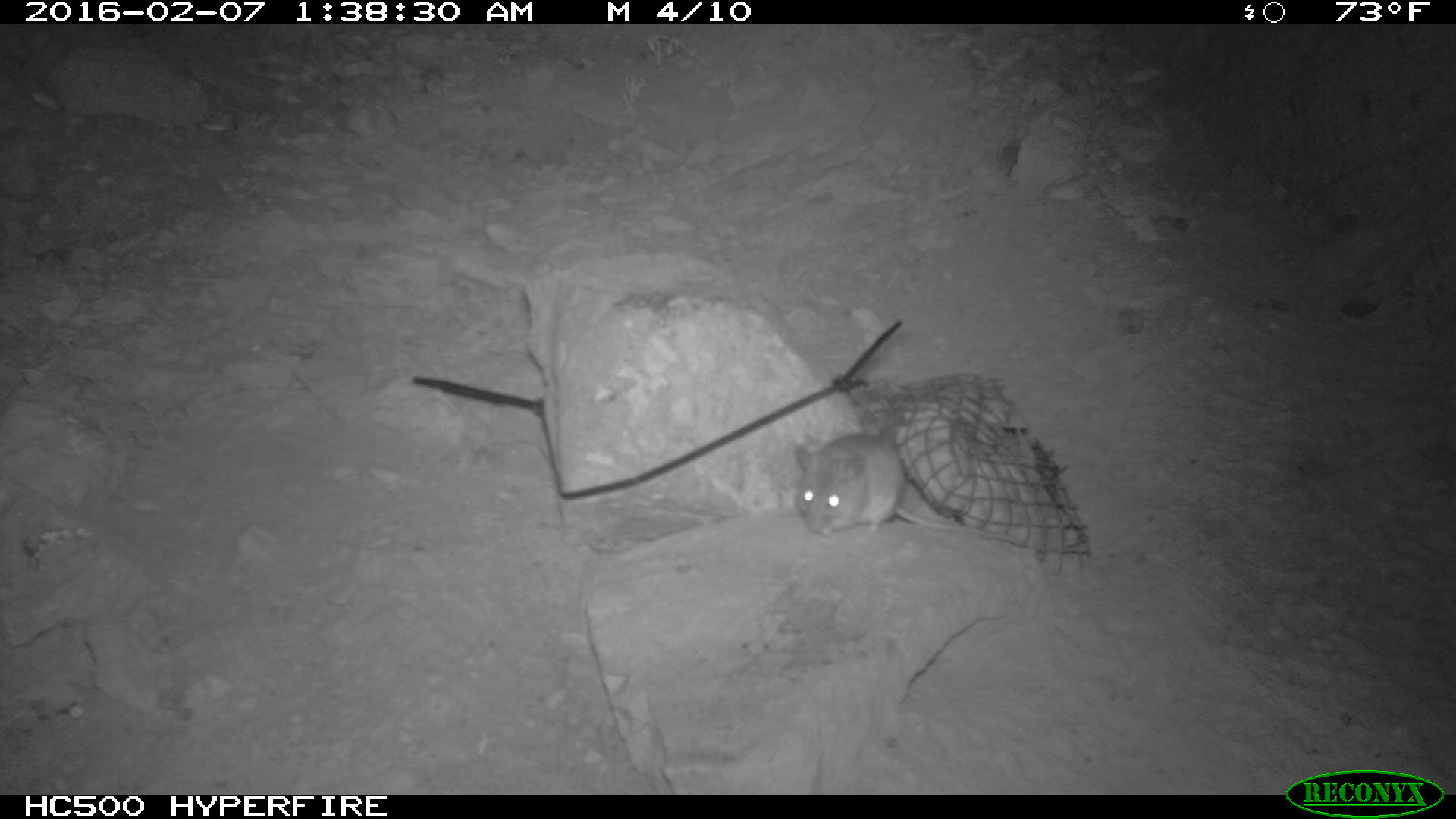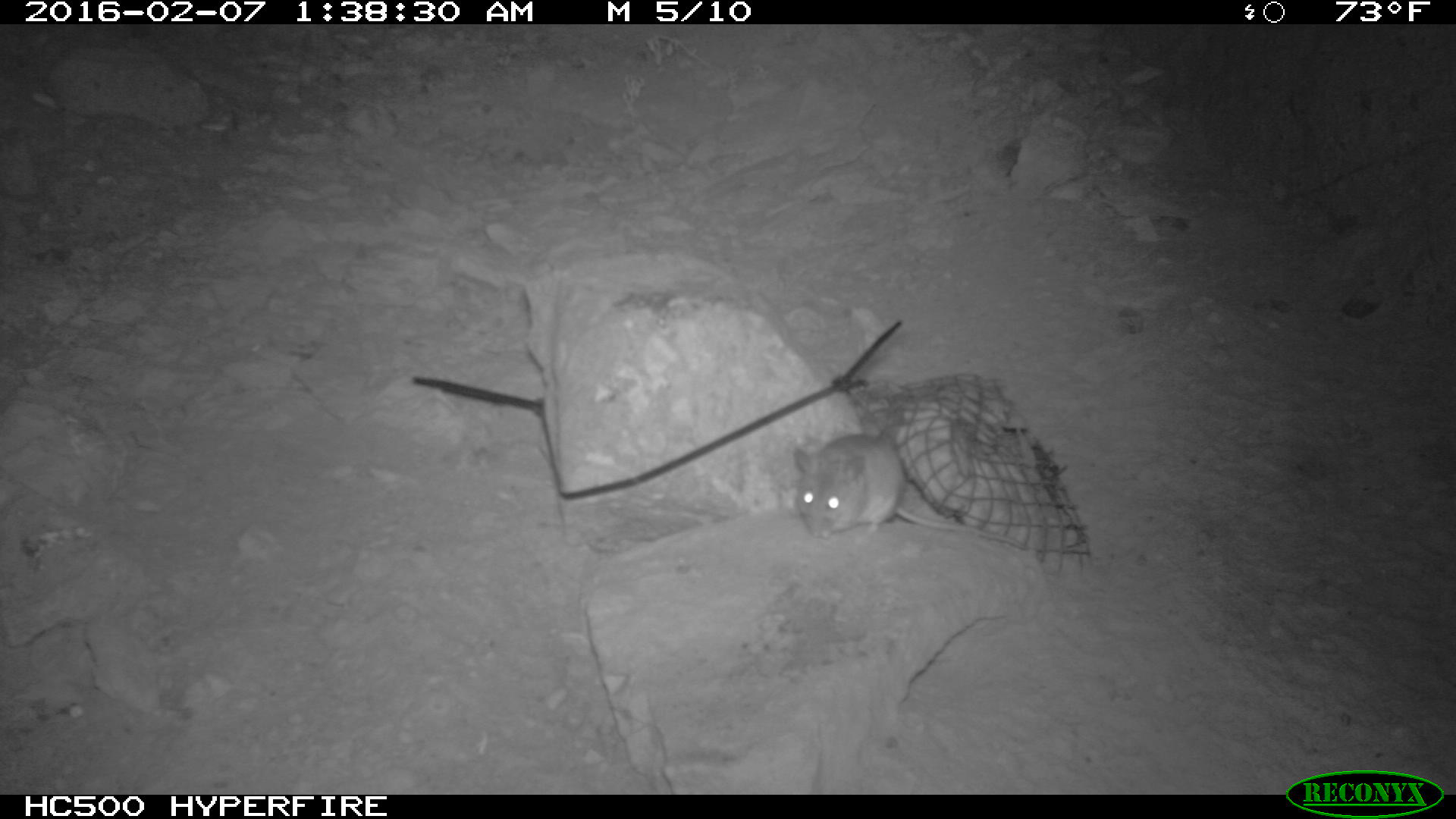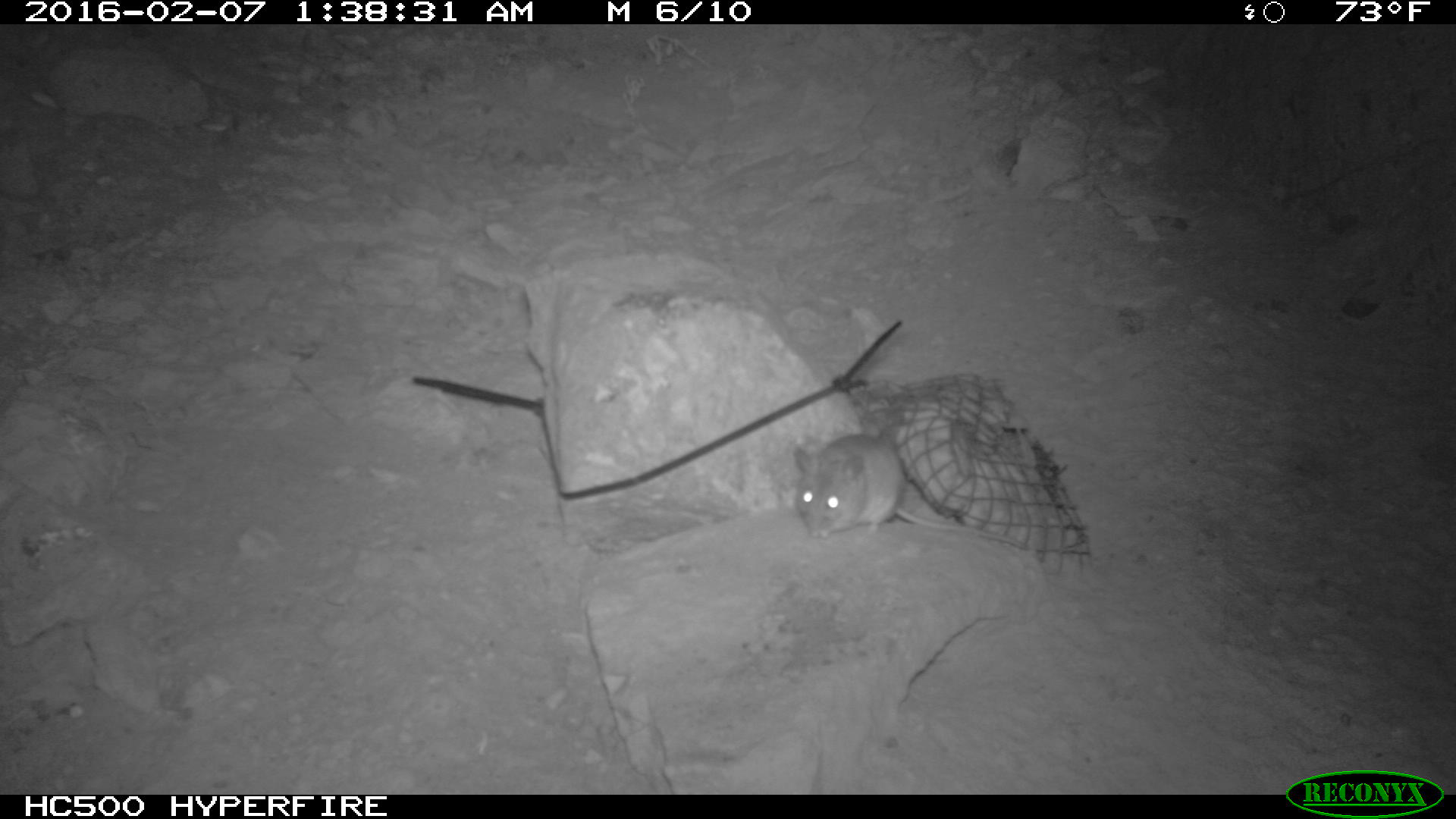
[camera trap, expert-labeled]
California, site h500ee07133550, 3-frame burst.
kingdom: Animalia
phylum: Chordata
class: Mammalia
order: Rodentia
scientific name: Rodentia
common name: rodent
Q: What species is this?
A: Rodent (Rodentia).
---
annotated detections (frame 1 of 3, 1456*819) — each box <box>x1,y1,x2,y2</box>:
rodent: <box>787,421,1028,546</box>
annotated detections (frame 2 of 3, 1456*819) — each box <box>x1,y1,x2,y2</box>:
rodent: <box>794,433,1028,549</box>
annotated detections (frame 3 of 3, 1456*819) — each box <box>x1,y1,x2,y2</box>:
rodent: <box>783,428,1074,571</box>